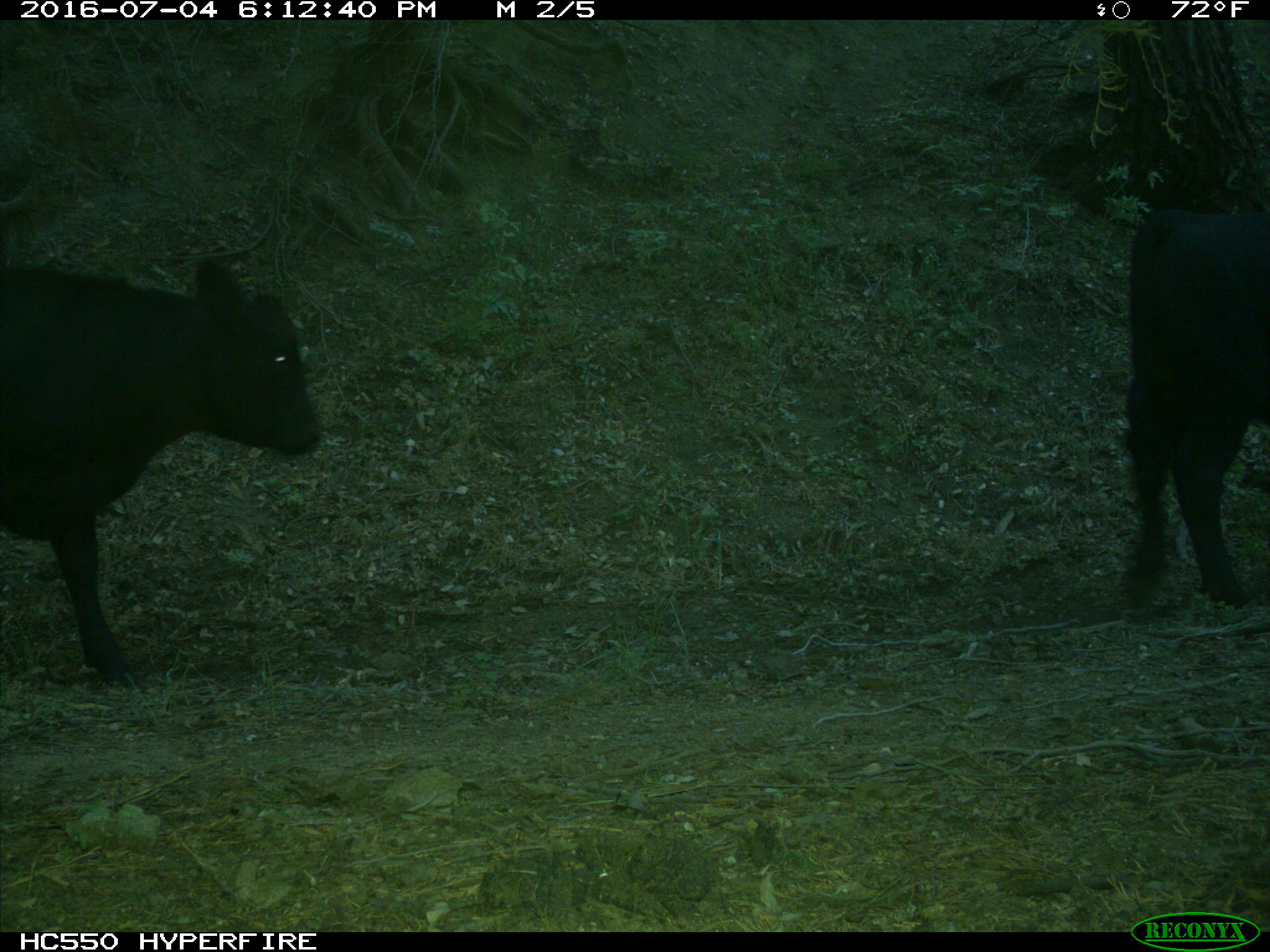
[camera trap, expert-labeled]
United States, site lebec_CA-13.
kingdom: Animalia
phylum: Chordata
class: Mammalia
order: Artiodactyla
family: Bovidae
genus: Bos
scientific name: Bos taurus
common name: domestic cow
Bos taurus (domestic cow).